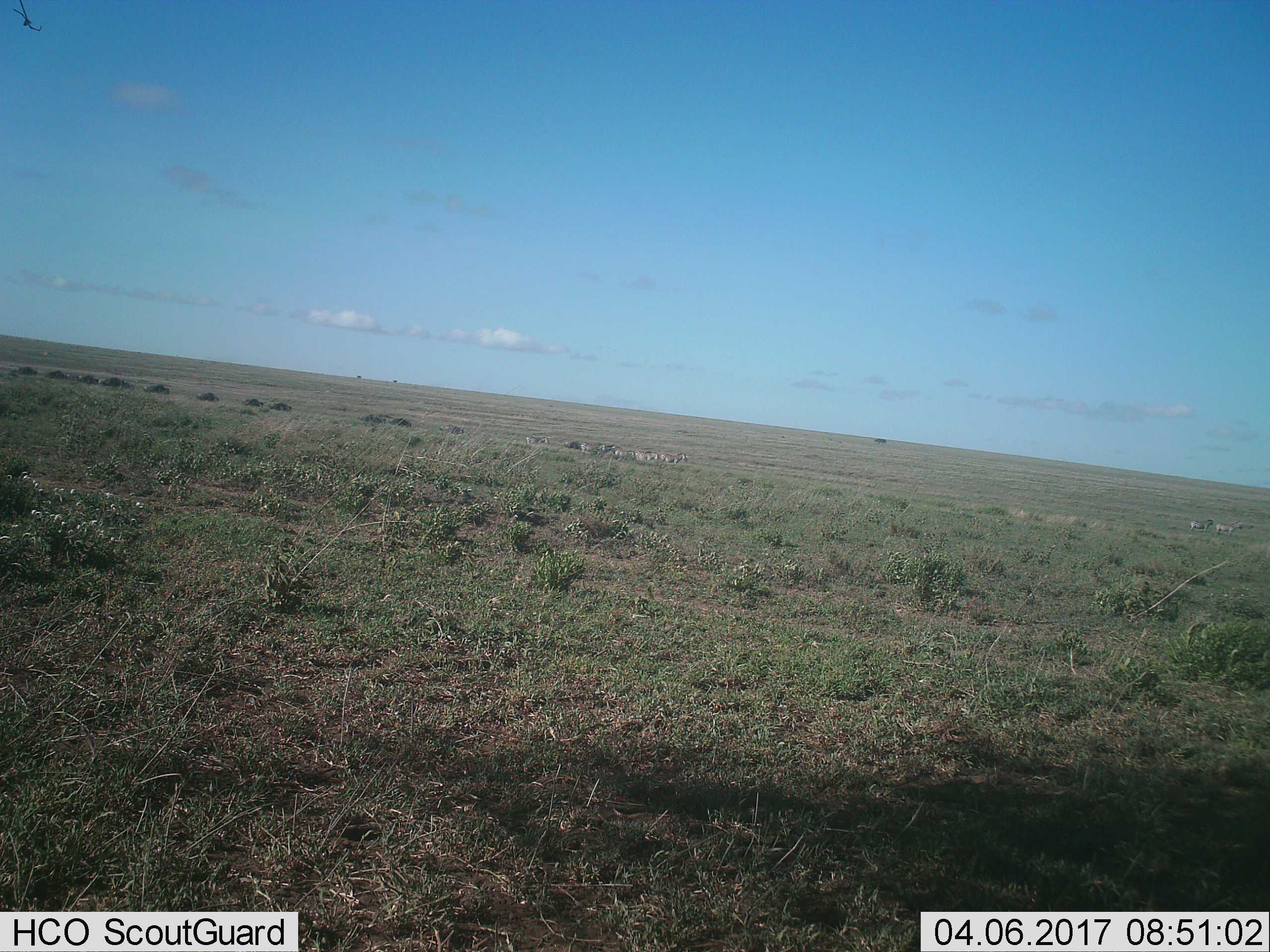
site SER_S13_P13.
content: unidentified animal